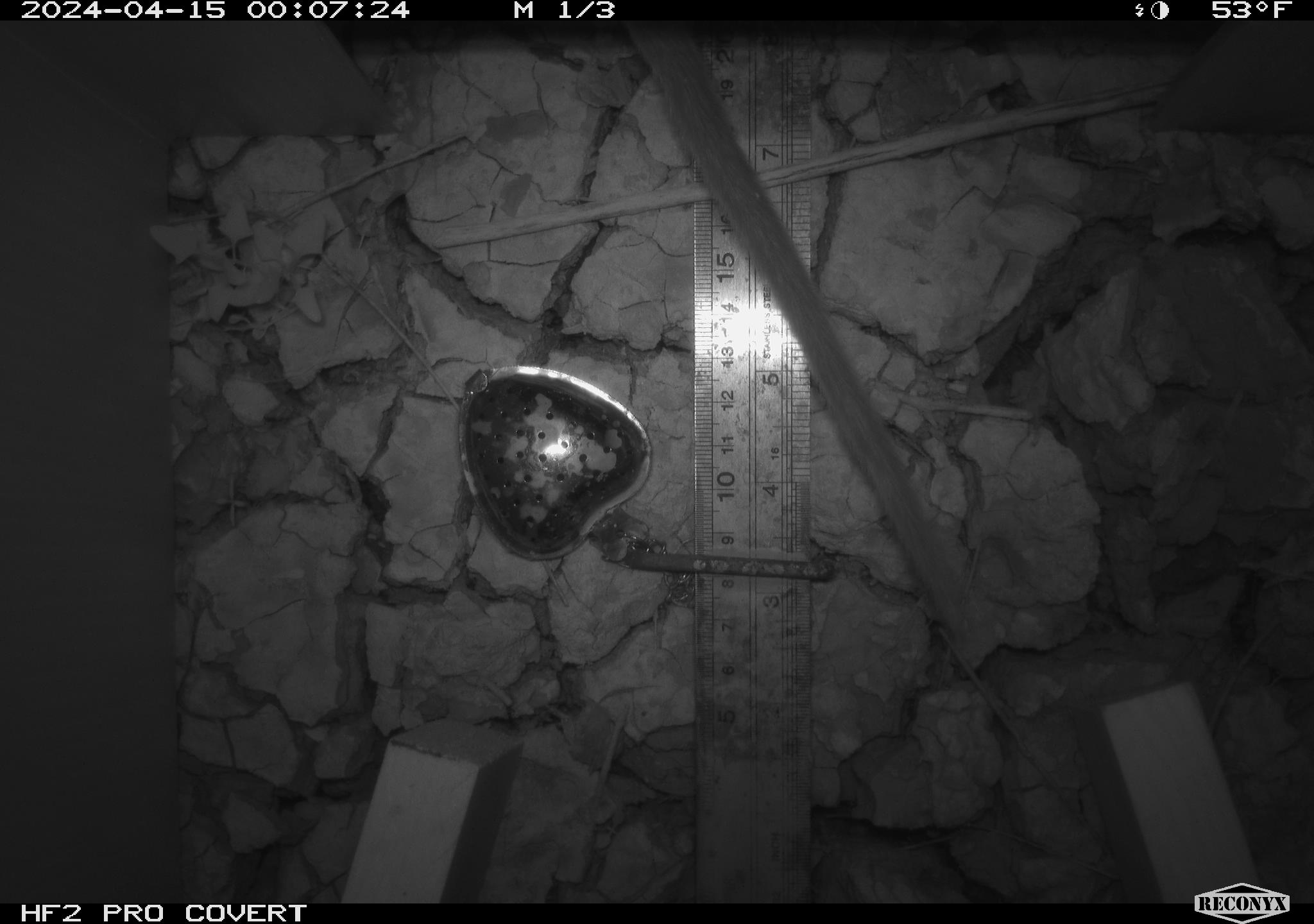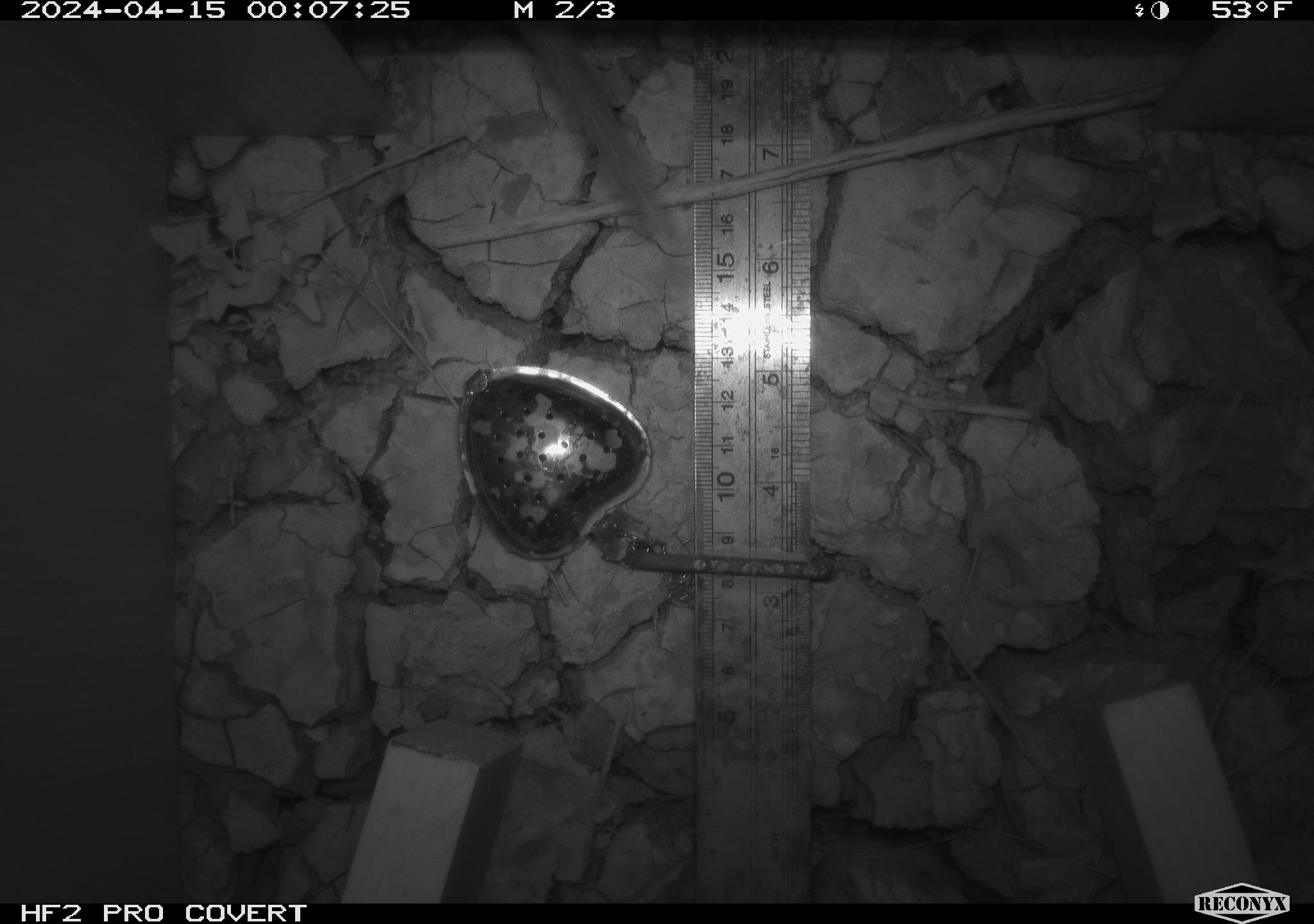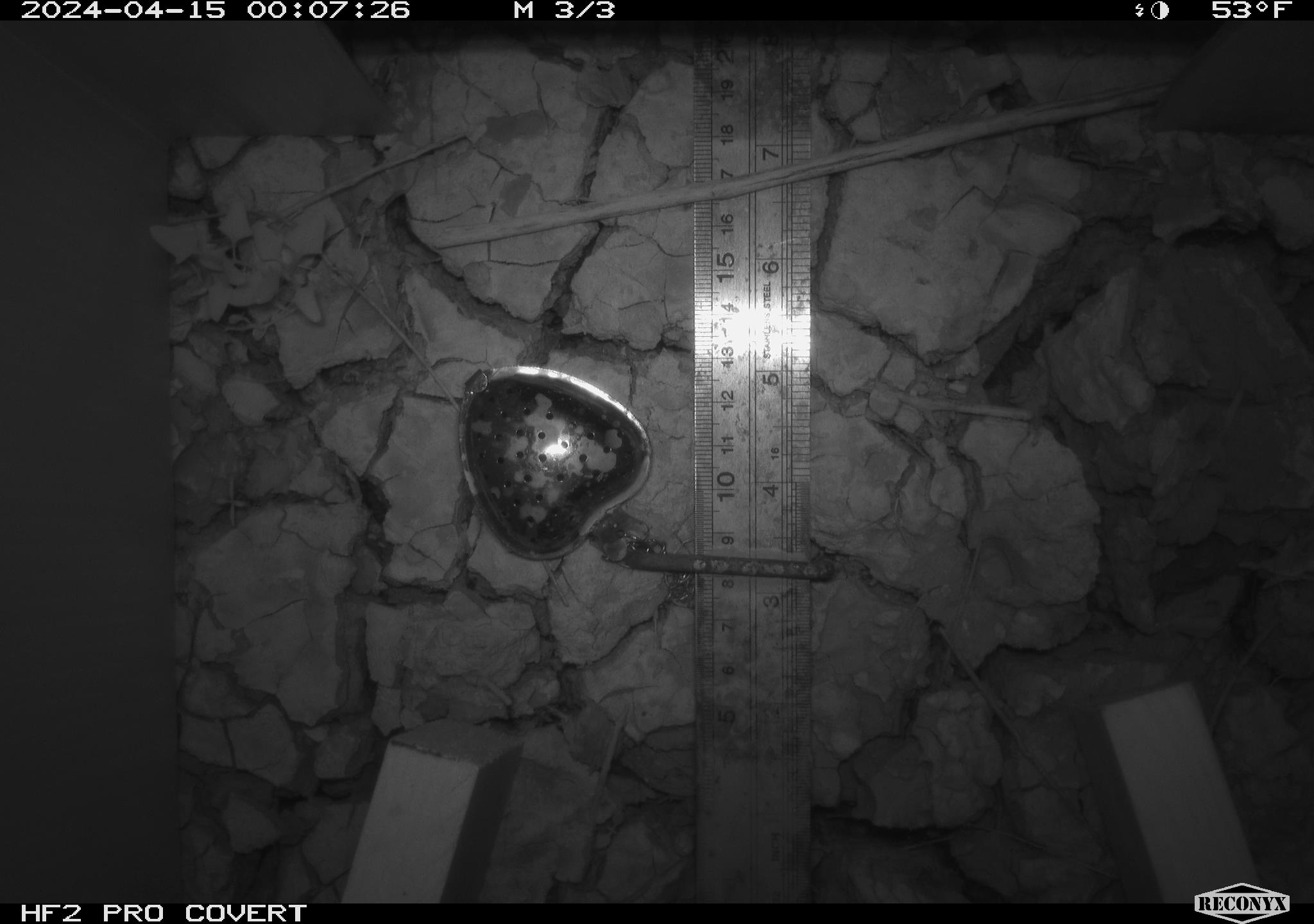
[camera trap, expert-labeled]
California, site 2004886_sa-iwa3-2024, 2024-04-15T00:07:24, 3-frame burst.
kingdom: Animalia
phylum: Chordata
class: Mammalia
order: Rodentia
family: Cricetidae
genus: Neotoma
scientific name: Neotoma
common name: pack rat or woodrat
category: neotoma species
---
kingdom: Animalia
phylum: Chordata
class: Mammalia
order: Rodentia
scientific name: Rodentia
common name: woodrat or rat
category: woodrat or rat species